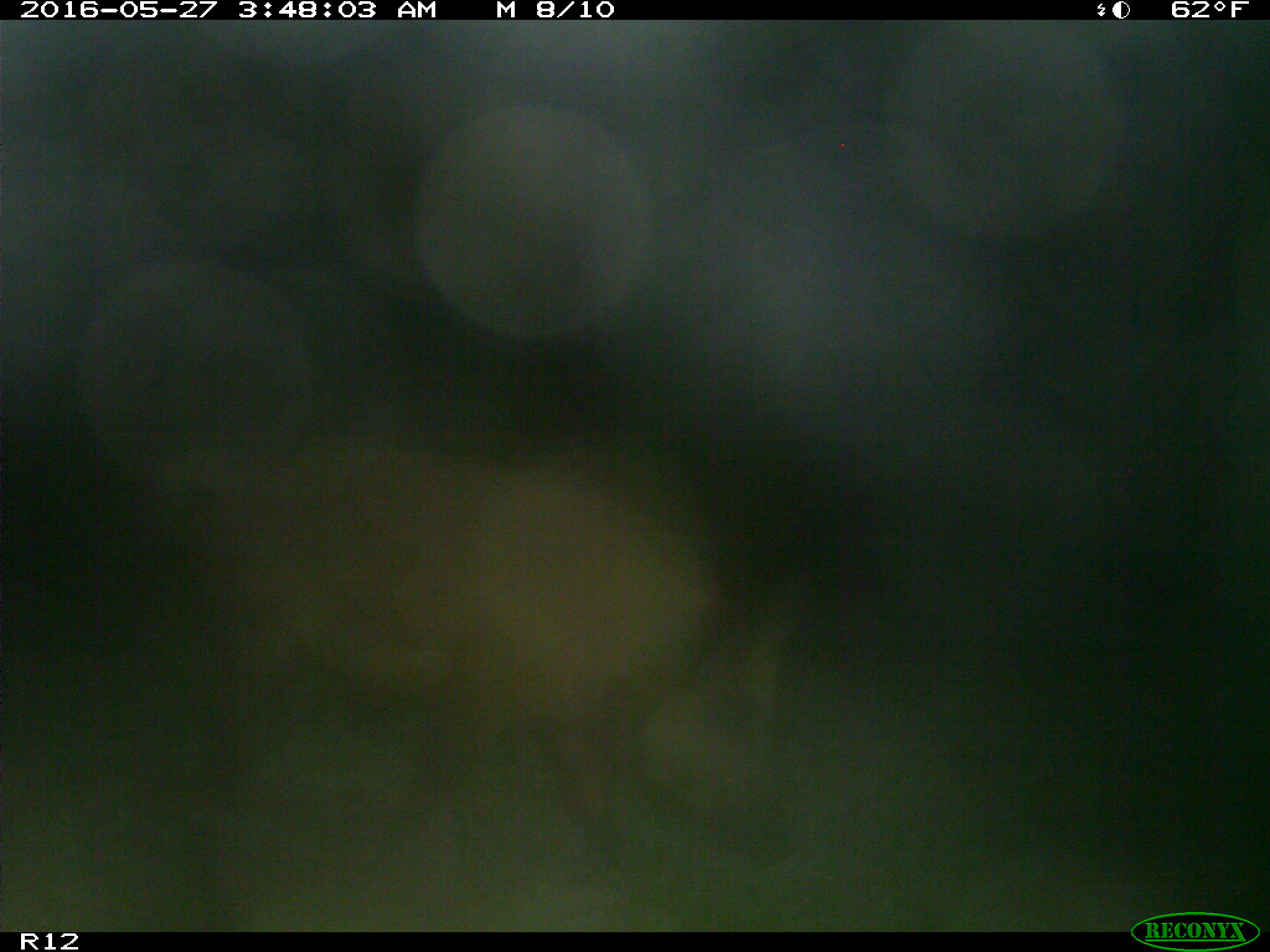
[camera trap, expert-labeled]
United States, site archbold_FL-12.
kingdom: Animalia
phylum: Chordata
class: Mammalia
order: Artiodactyla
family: Suidae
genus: Sus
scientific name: Sus scrofa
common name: wild boar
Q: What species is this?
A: Sus scrofa (wild boar).